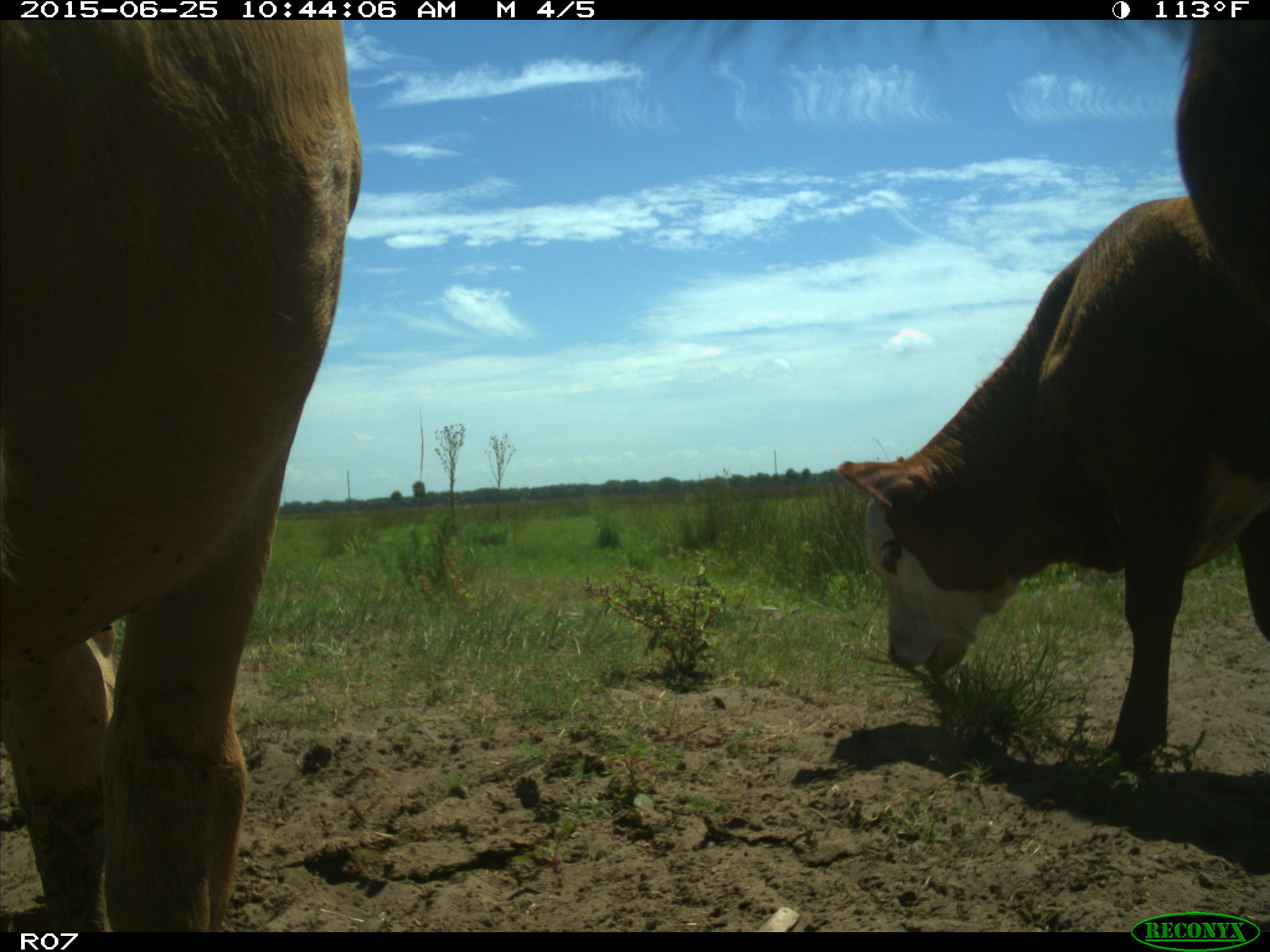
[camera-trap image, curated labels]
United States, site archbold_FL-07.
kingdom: Animalia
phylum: Chordata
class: Mammalia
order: Artiodactyla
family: Bovidae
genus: Bos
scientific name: Bos taurus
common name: domestic cow